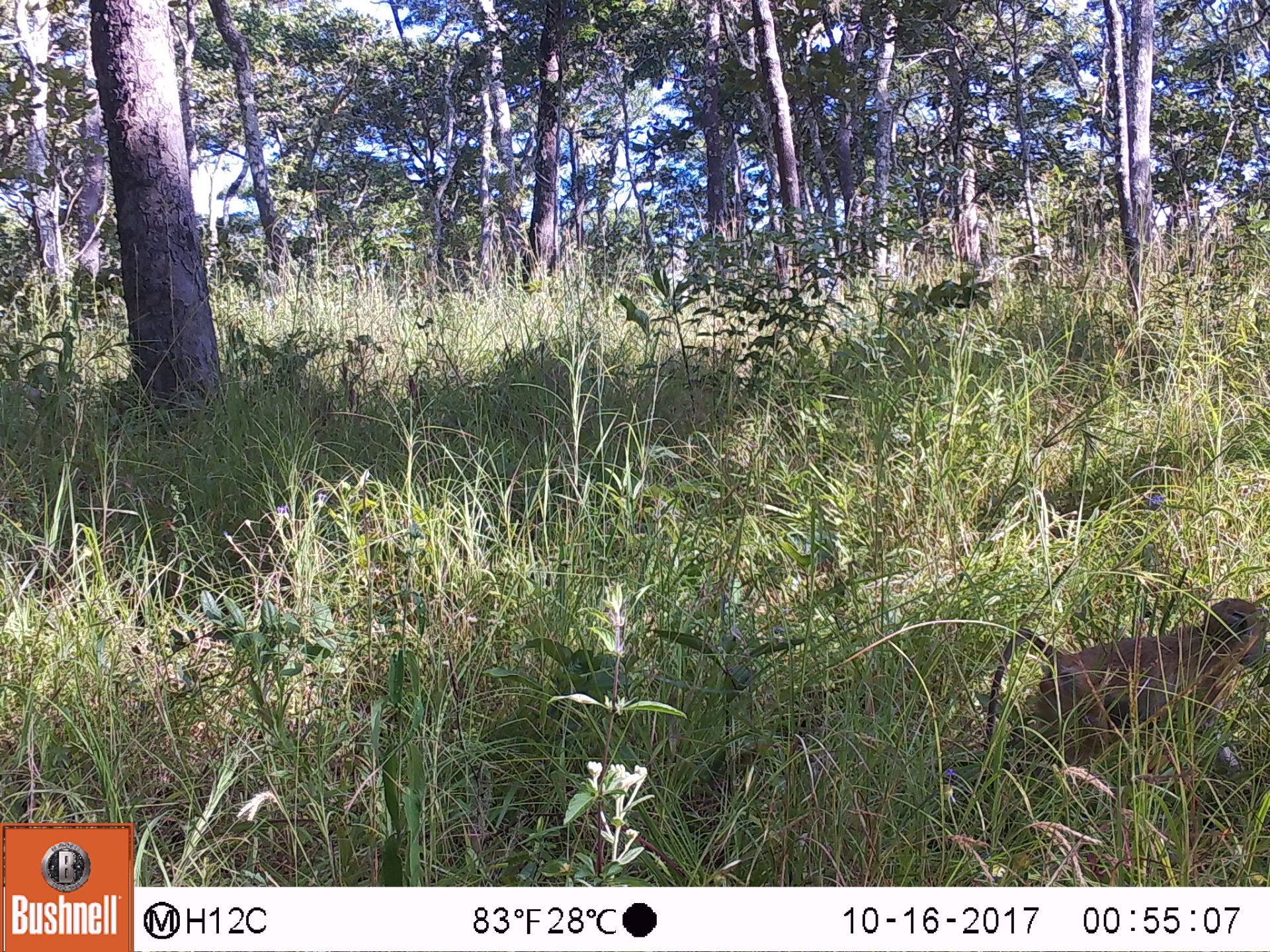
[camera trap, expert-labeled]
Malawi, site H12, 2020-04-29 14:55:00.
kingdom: Animalia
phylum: Chordata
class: Mammalia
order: Primates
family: Cercopithecidae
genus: Papio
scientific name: Papio cynocephalus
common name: yellow baboon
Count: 1.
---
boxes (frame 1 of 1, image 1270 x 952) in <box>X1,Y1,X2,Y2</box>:
yellow baboon: <box>981,601,1266,779</box>